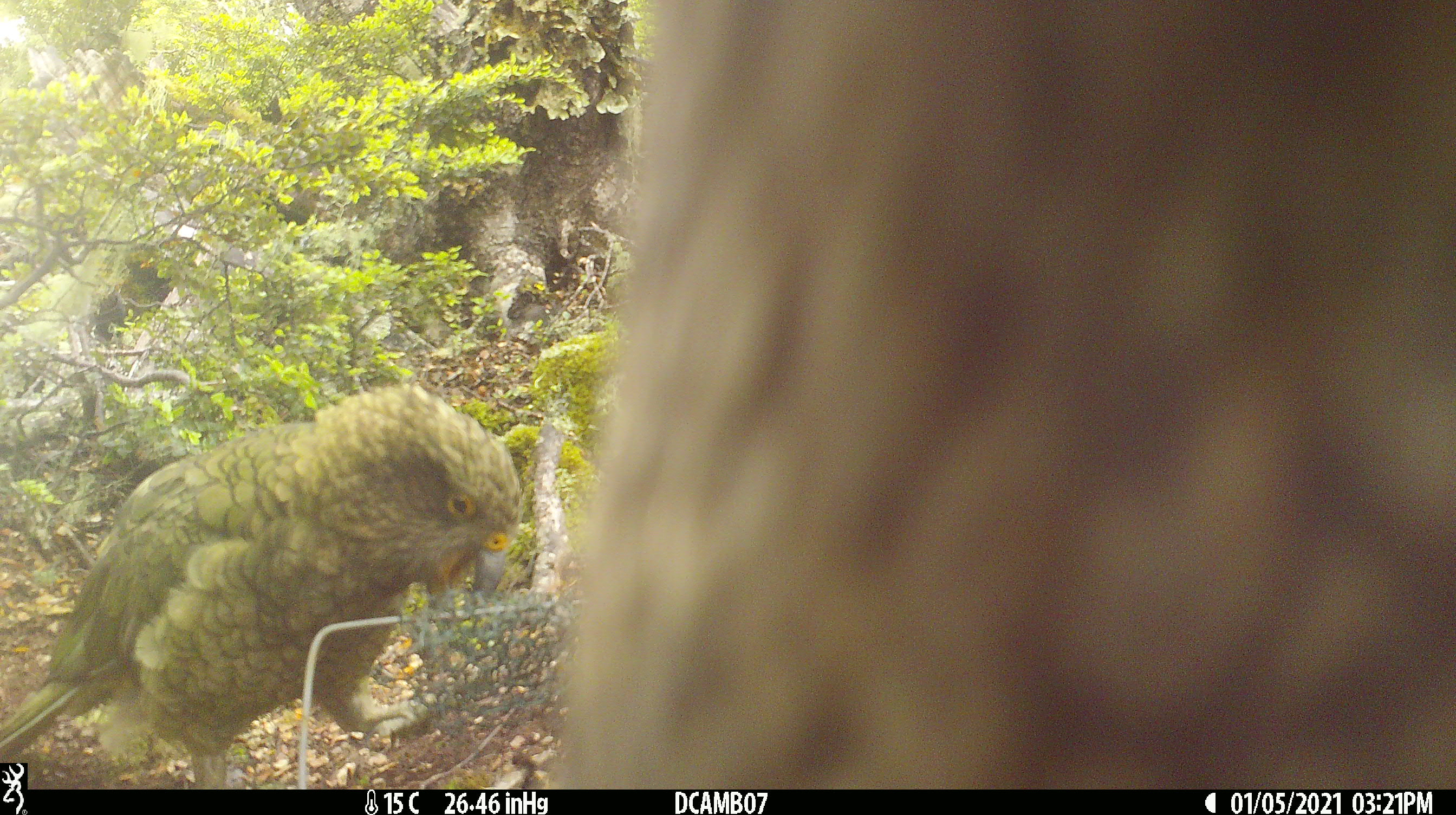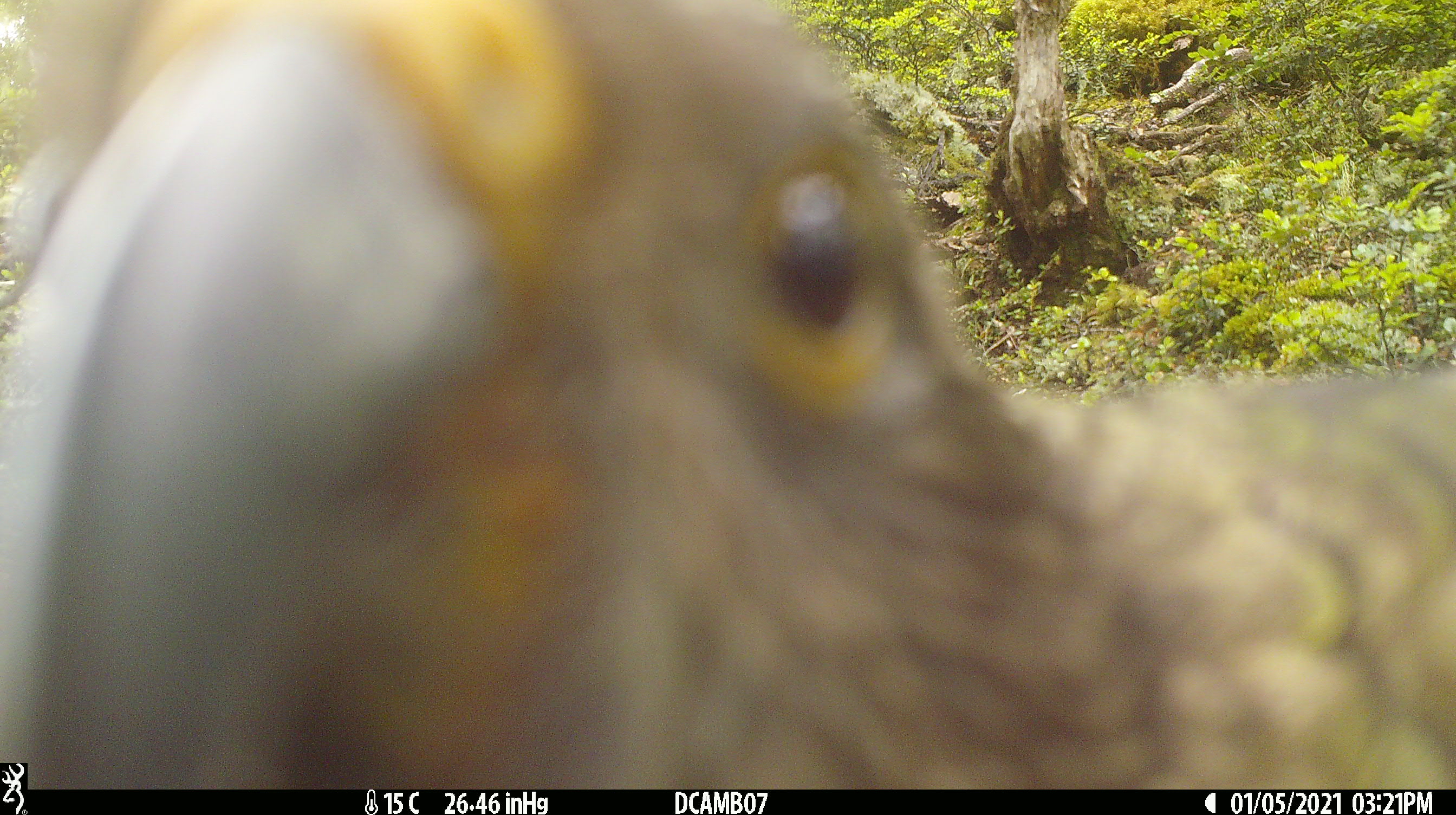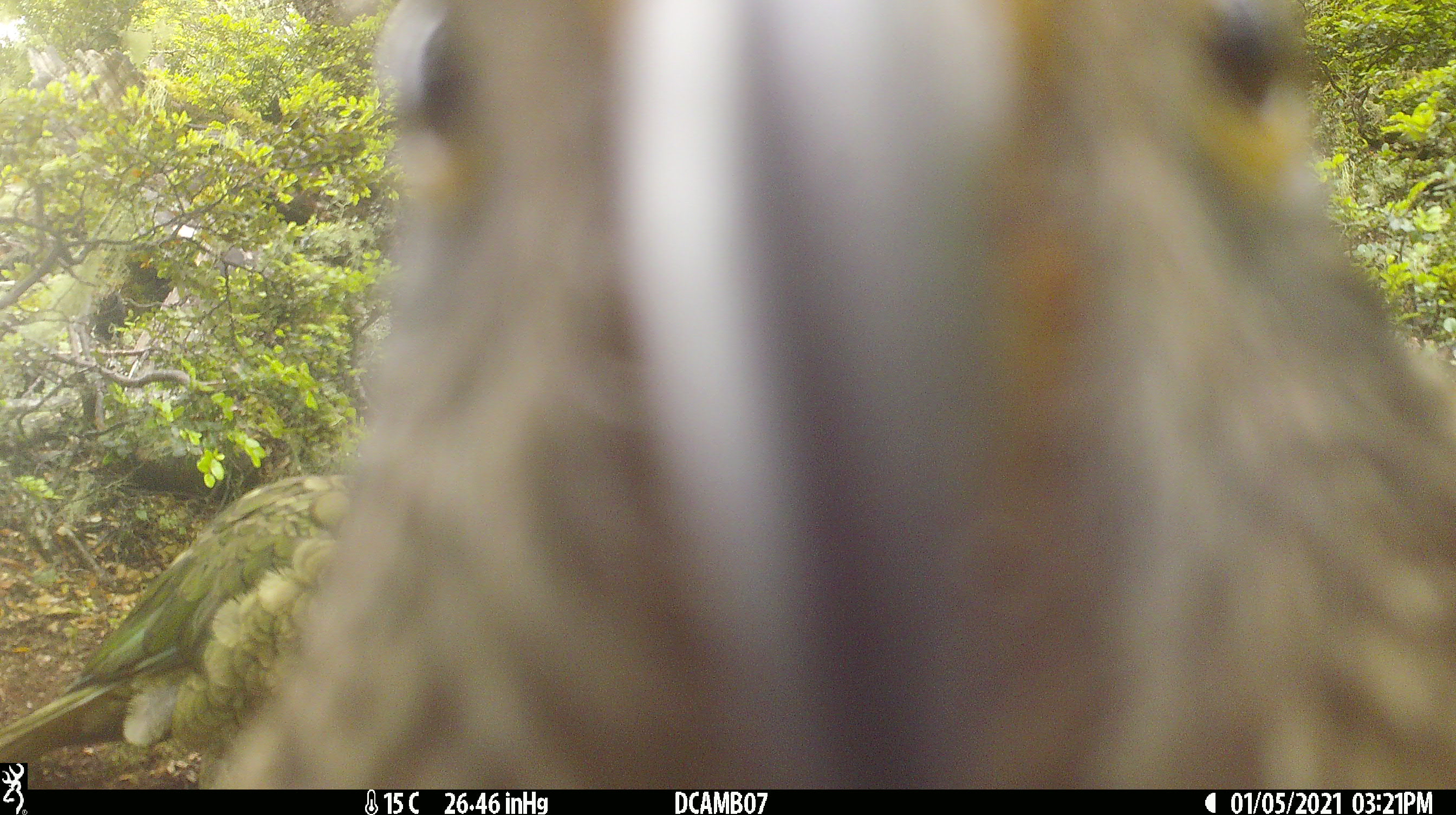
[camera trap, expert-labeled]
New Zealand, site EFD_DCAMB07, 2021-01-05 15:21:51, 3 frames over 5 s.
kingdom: Animalia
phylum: Chordata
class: Aves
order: Psittaciformes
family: Strigopidae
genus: Nestor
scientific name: Nestor notabilis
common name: kea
Kea (Nestor notabilis).